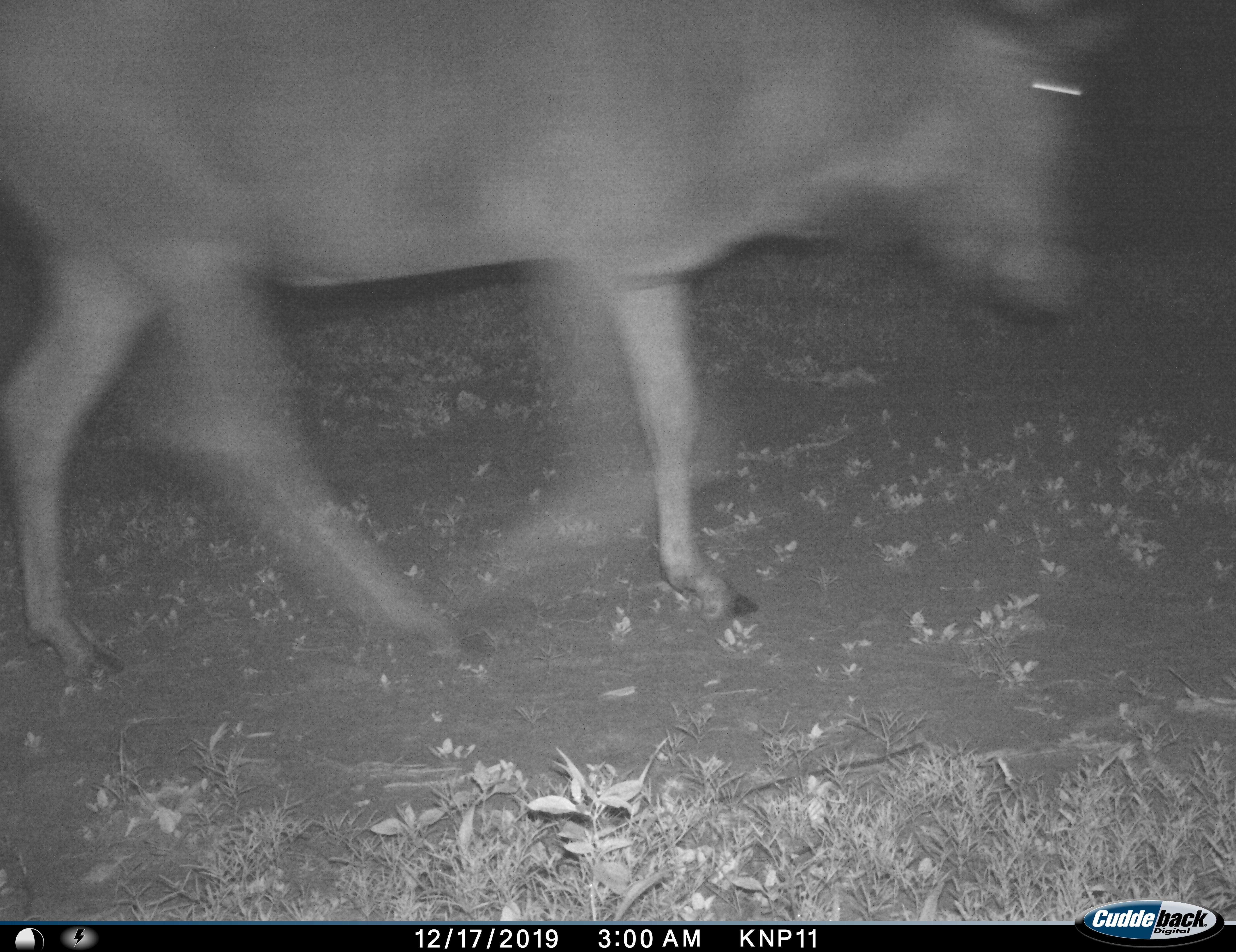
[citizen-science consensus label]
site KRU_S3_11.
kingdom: Animalia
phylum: Chordata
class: Mammalia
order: Artiodactyla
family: Bovidae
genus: Connochaetes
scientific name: Connochaetes taurinus taurinus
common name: blue wildebeest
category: wildebeestblue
Wildebeestblue (blue wildebeest) (Connochaetes taurinus taurinus), count 1. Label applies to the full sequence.